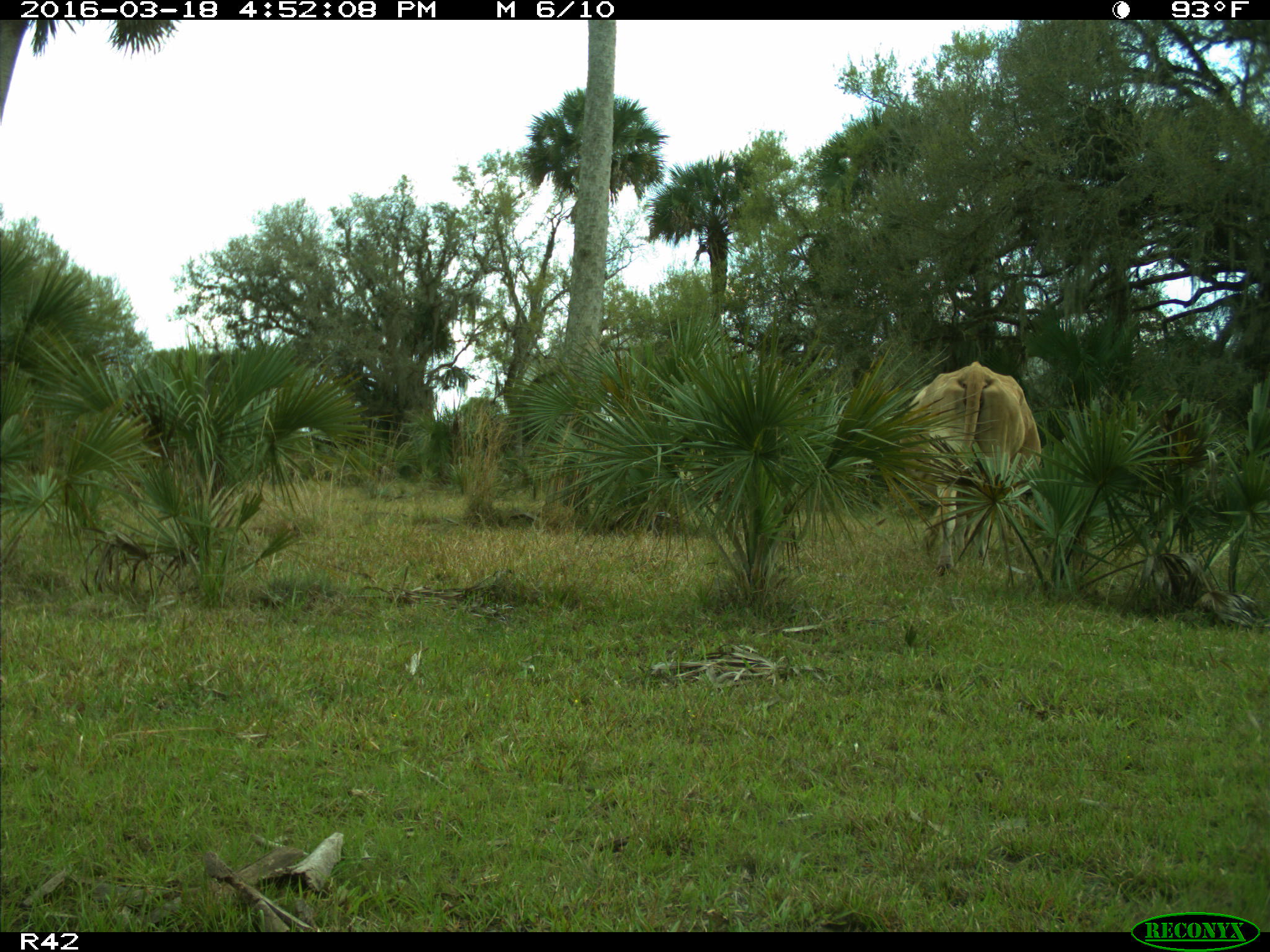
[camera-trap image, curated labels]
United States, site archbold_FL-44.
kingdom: Animalia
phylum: Chordata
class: Mammalia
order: Artiodactyla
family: Bovidae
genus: Bos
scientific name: Bos taurus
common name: domestic cow